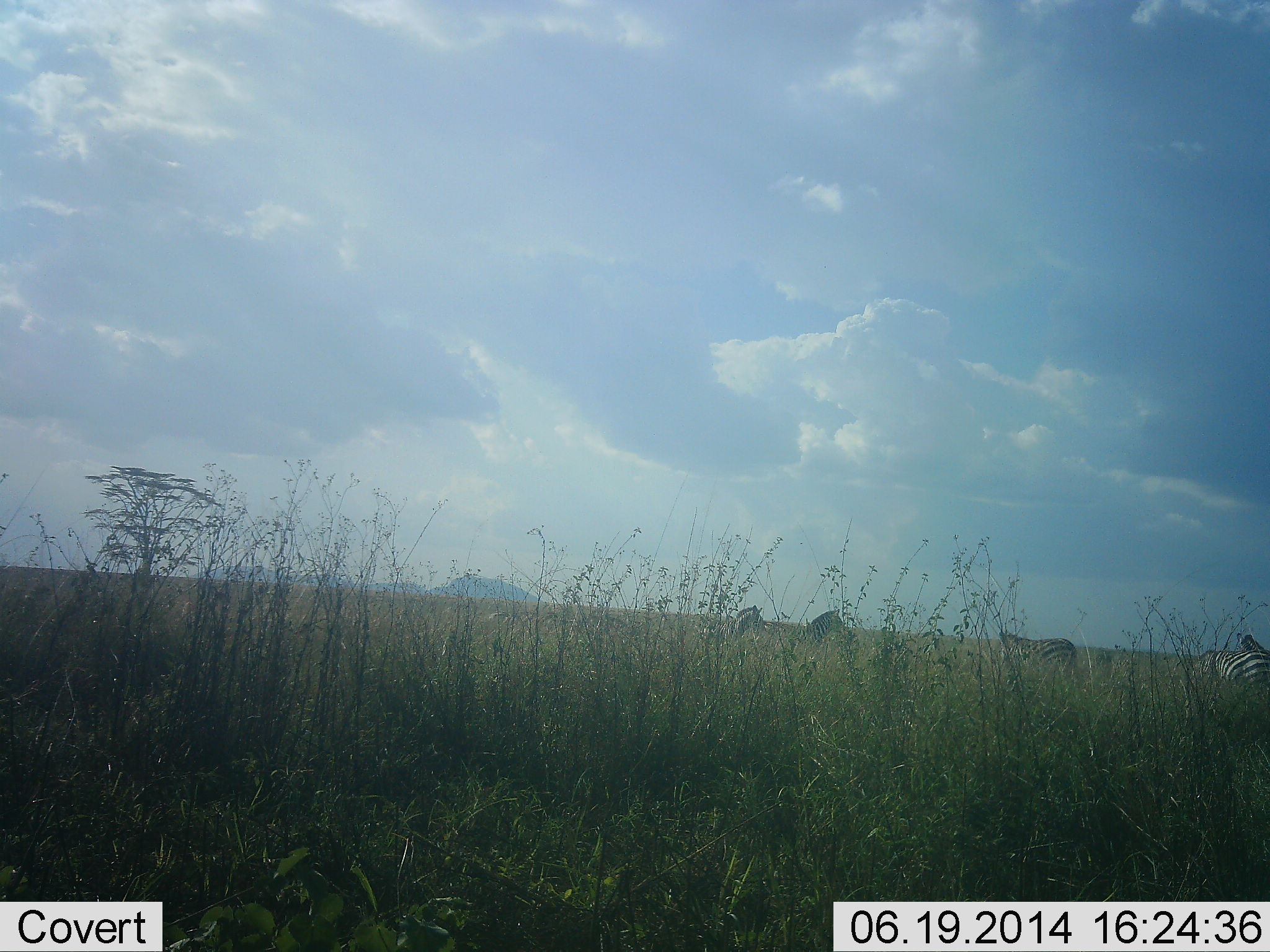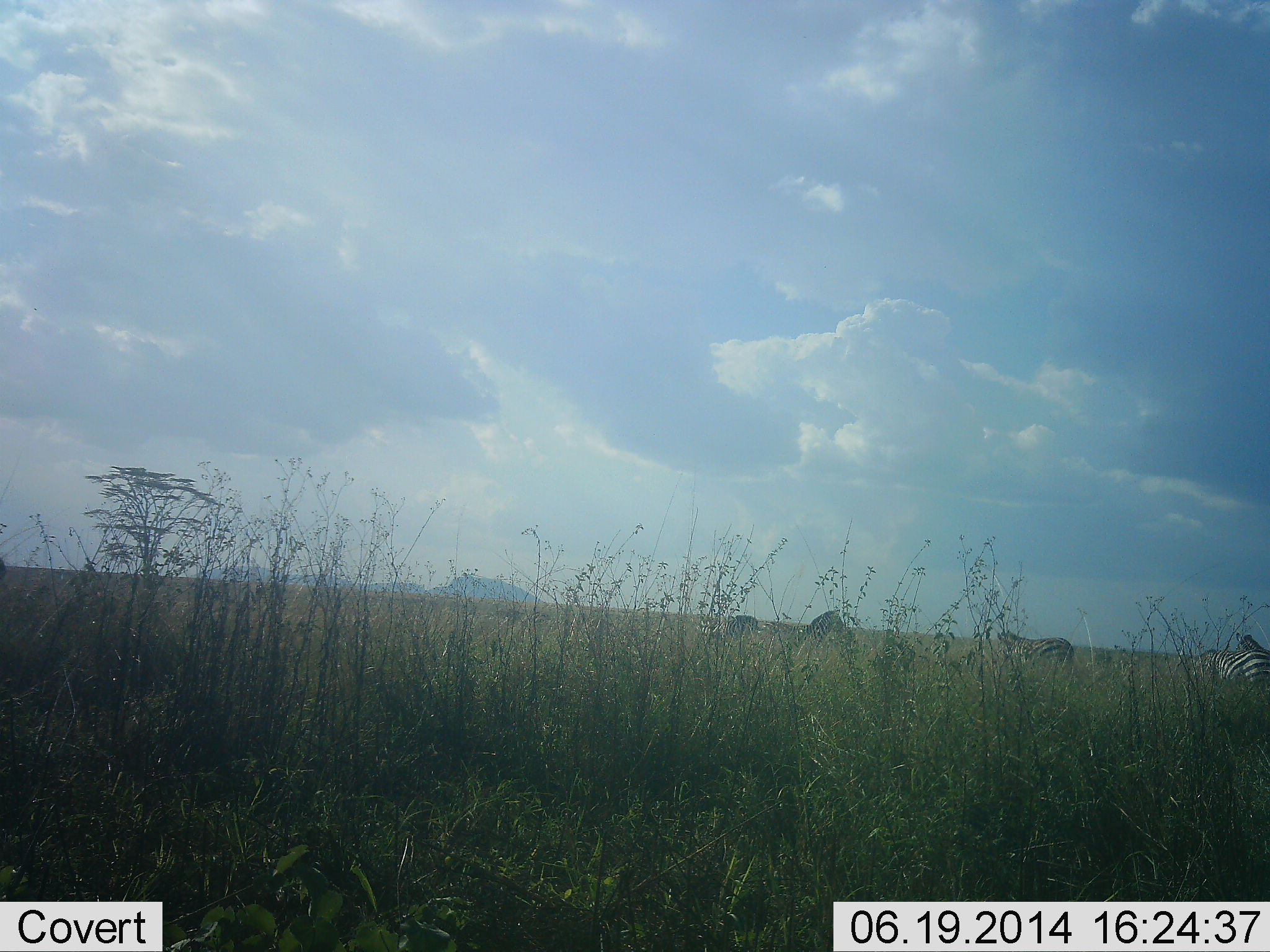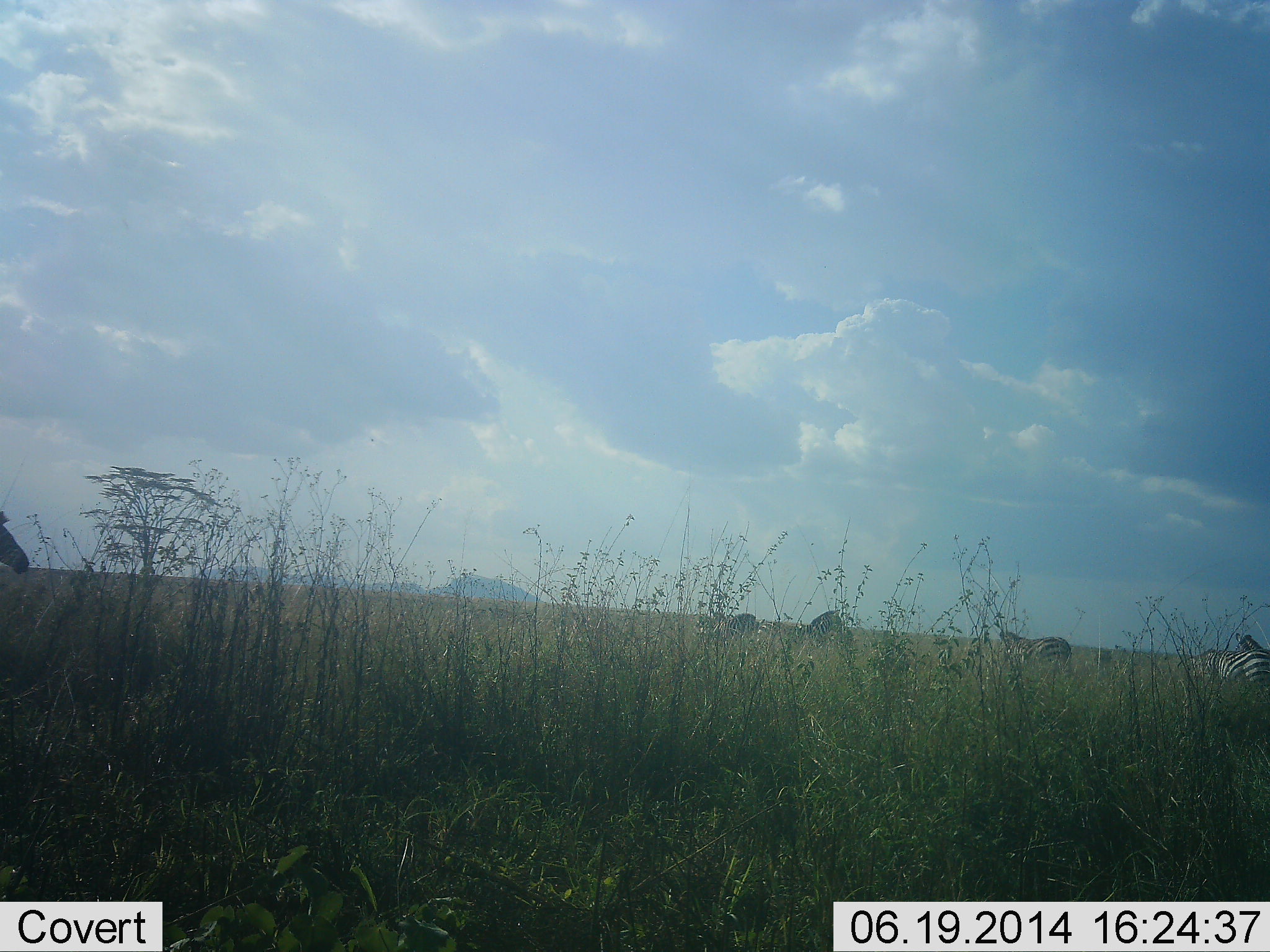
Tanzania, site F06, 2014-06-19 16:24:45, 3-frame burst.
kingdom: Animalia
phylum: Chordata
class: Mammalia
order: Perissodactyla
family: Equidae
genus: Equus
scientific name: Equus quagga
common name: plains zebra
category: zebra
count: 5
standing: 60%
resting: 10%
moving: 30%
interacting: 0%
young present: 0%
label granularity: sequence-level